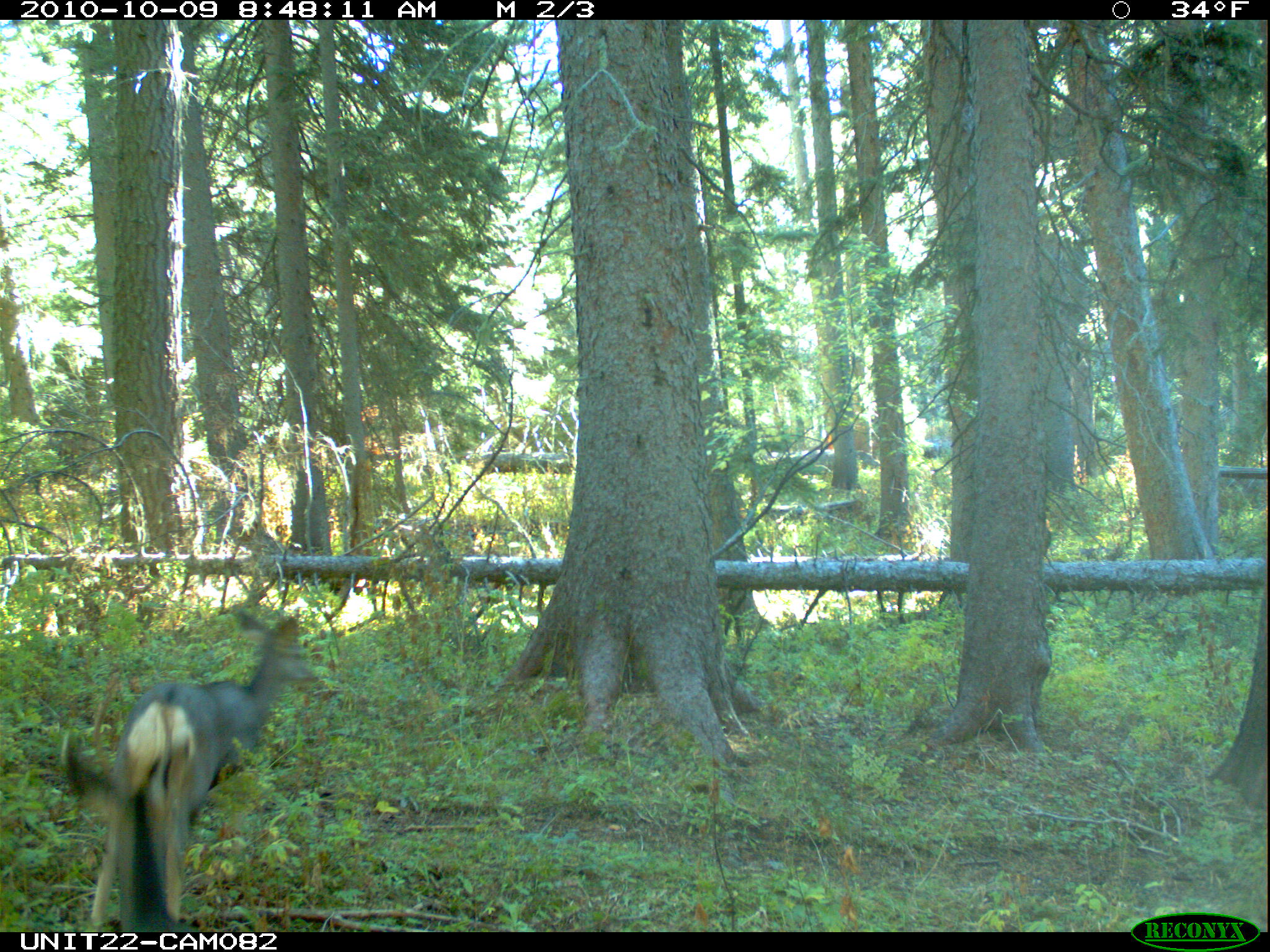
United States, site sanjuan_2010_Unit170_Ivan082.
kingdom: Animalia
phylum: Chordata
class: Mammalia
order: Artiodactyla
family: Cervidae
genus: Odocoileus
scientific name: Odocoileus hemionus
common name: mule deer